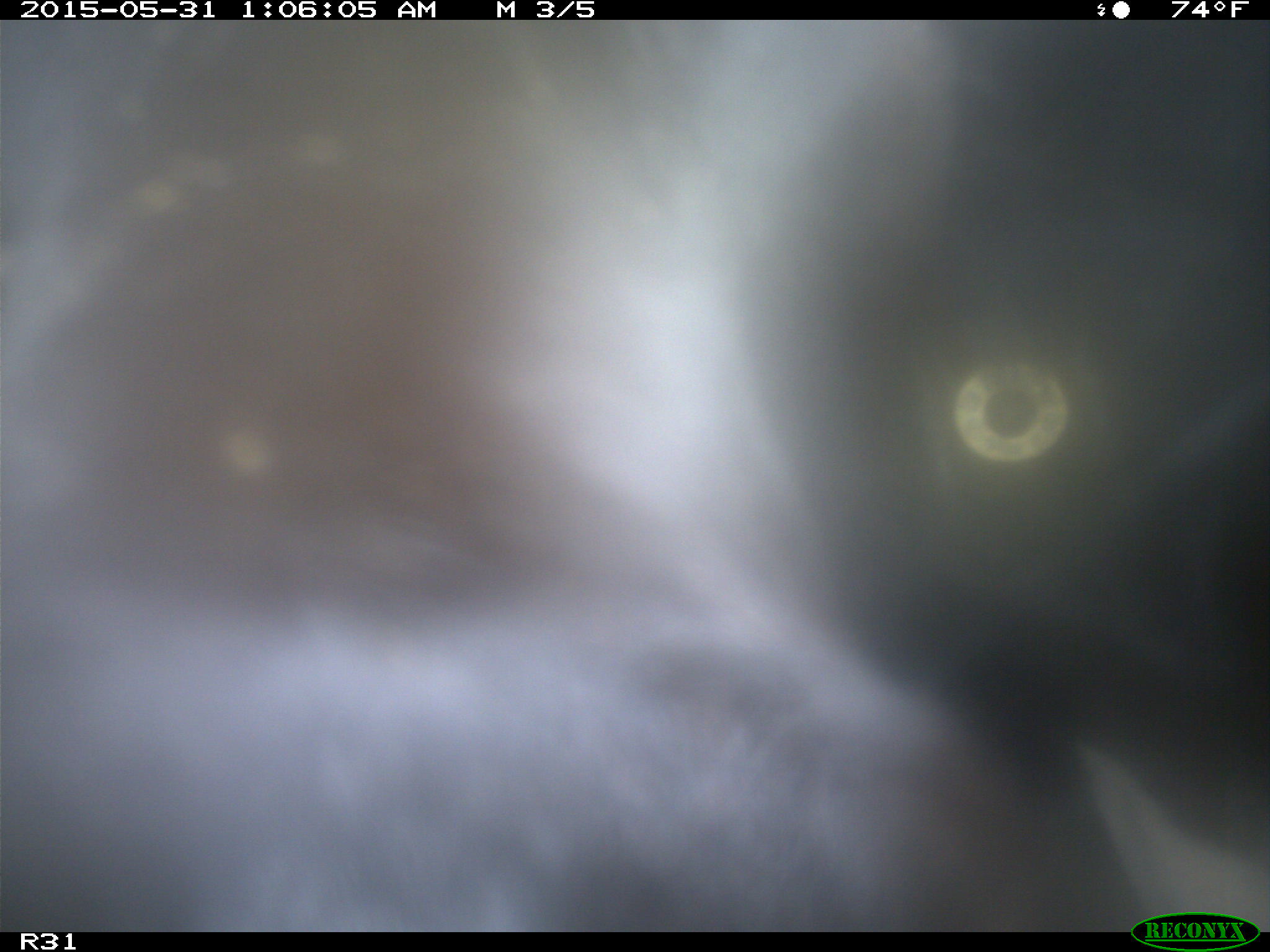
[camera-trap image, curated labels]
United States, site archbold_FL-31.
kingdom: Animalia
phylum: Chordata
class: Mammalia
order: Artiodactyla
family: Bovidae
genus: Bos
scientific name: Bos taurus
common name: domestic cow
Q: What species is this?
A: Bos taurus (domestic cow).